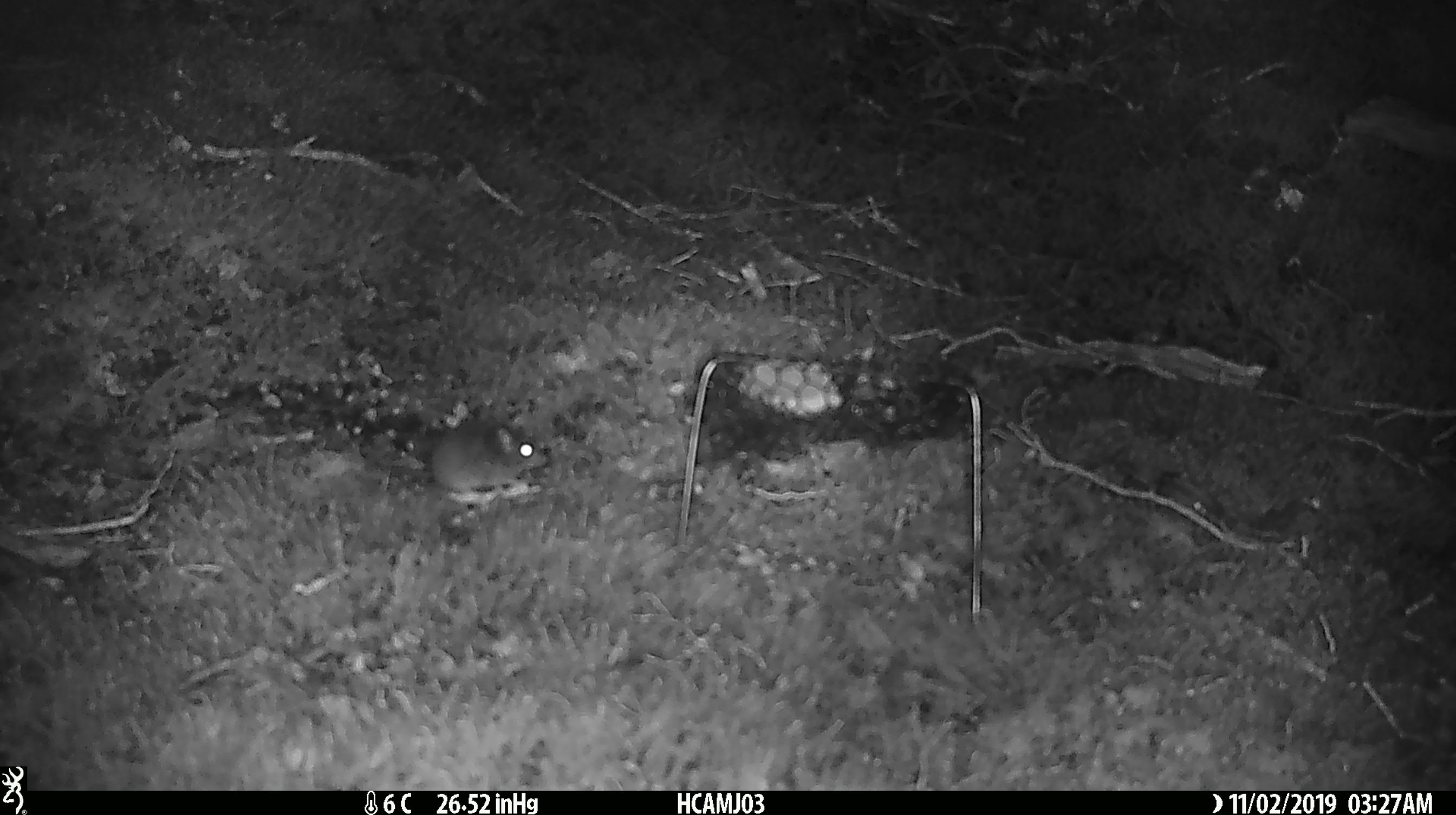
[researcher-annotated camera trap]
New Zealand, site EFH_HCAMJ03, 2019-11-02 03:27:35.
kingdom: Animalia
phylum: Chordata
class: Mammalia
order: Rodentia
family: Muridae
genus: Mus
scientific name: Mus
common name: mouse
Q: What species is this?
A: Mouse (Mus).